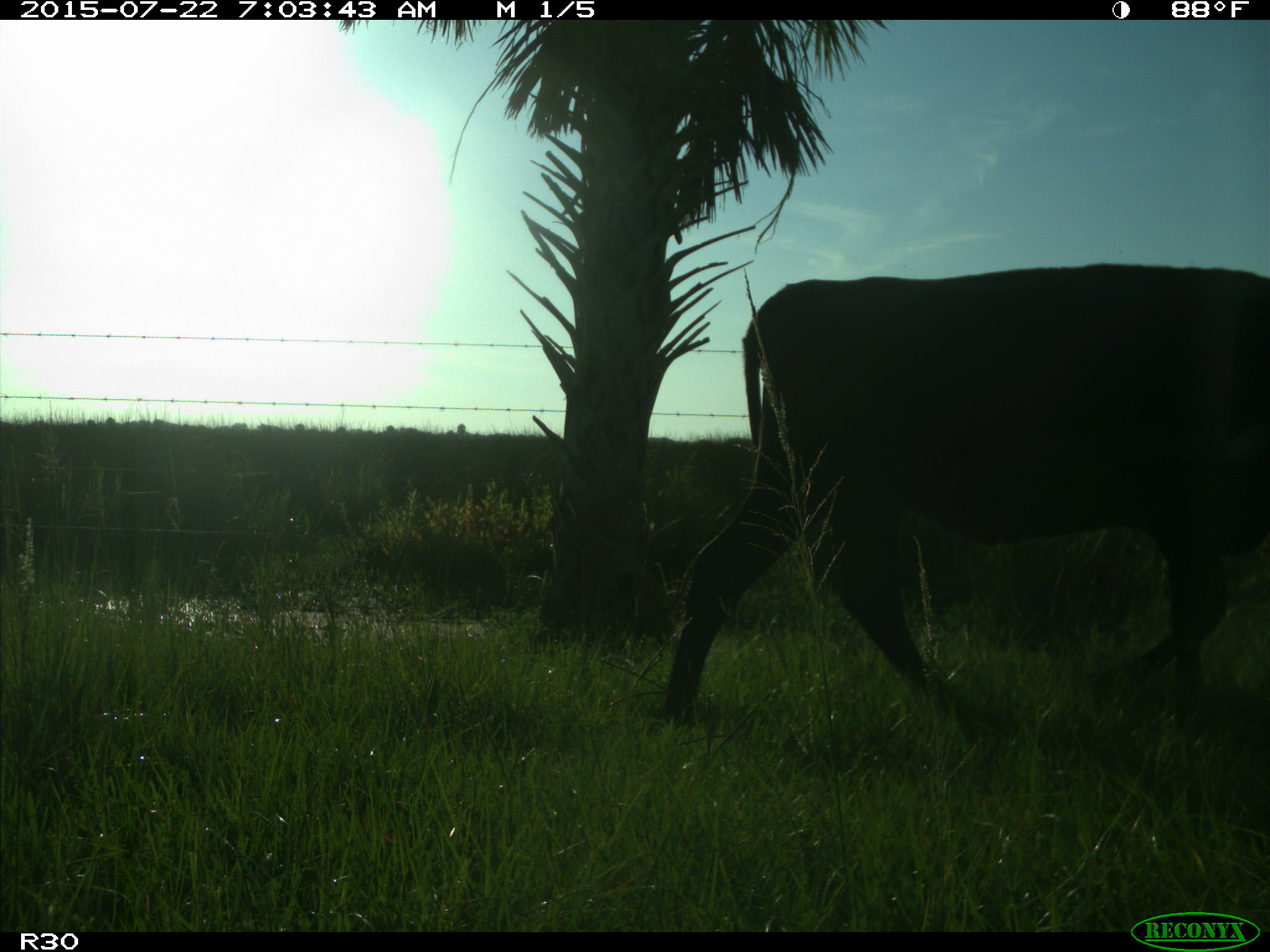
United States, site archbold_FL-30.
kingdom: Animalia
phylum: Chordata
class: Mammalia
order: Artiodactyla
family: Bovidae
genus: Bos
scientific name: Bos taurus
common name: domestic cow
Bos taurus (domestic cow).